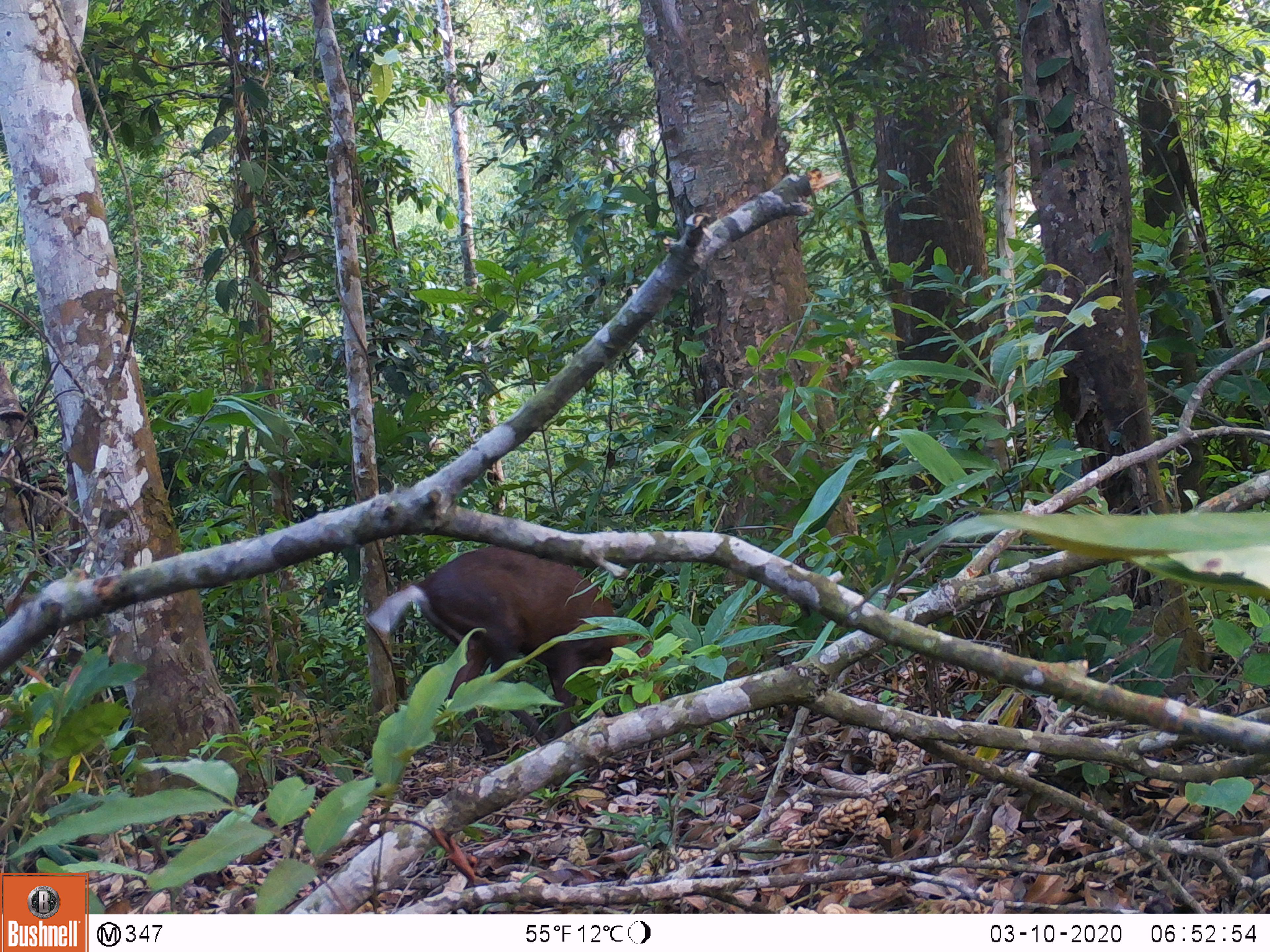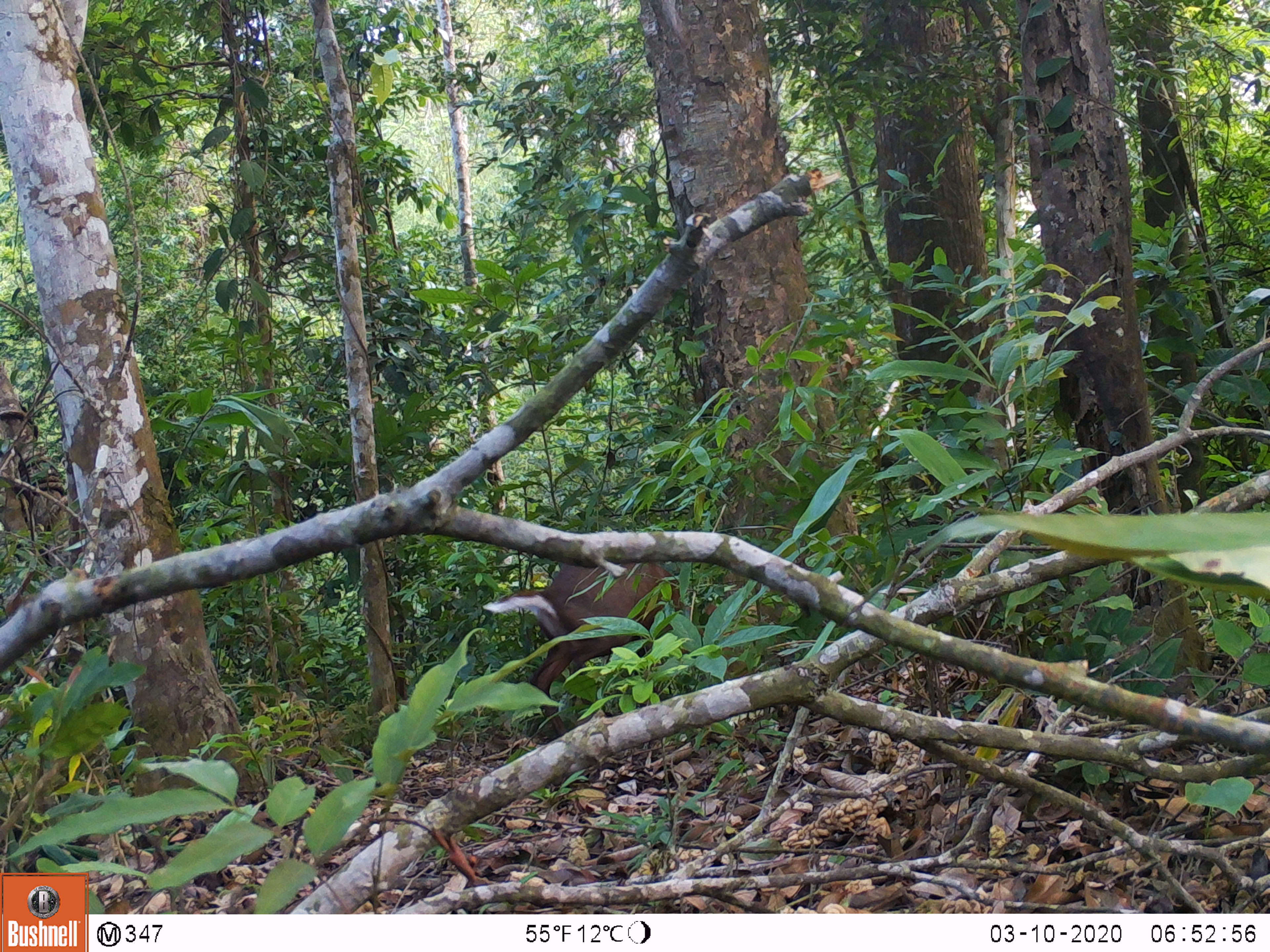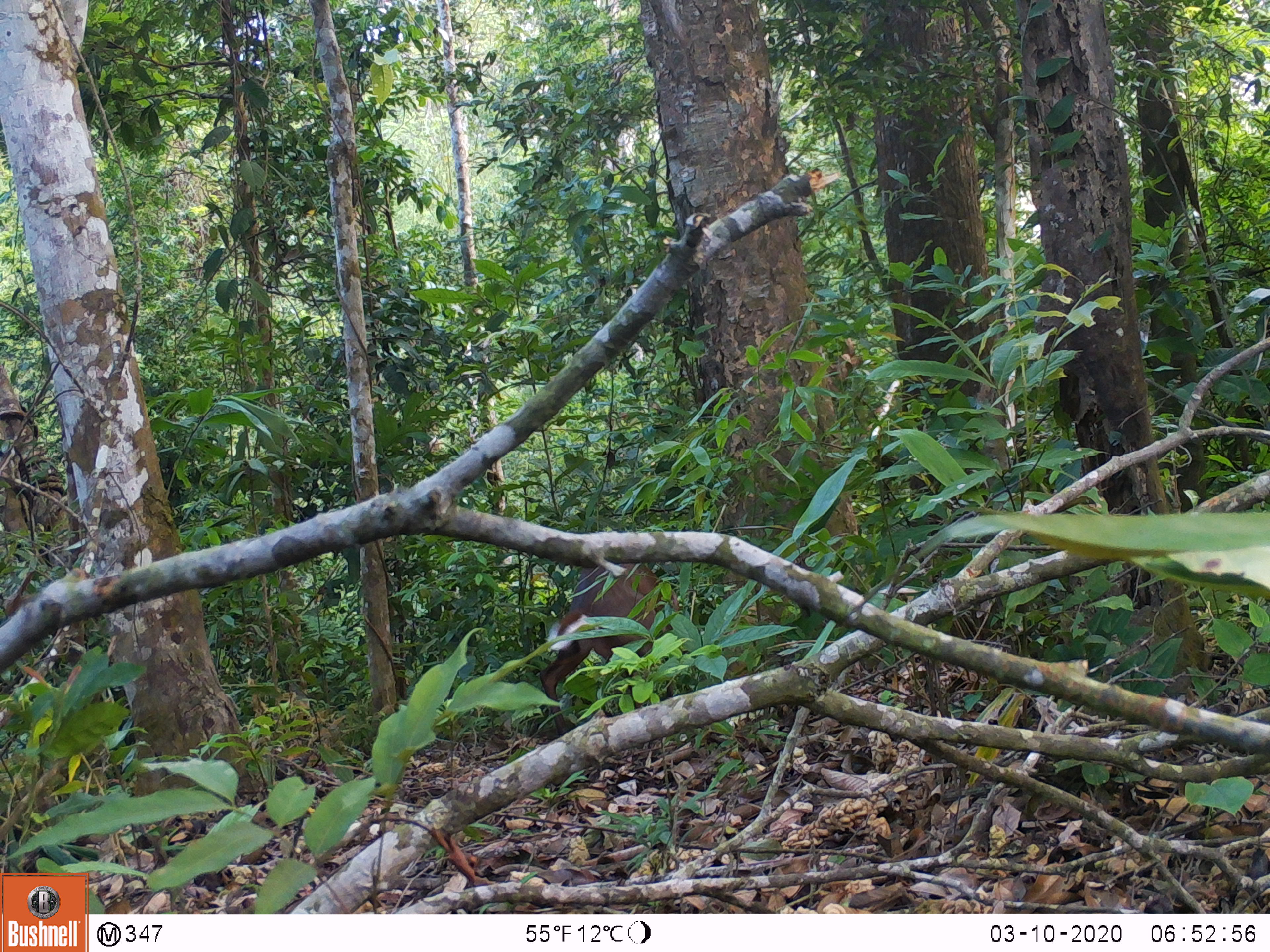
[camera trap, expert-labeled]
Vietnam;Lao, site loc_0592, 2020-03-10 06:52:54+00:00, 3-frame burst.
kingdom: Animalia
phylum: Chordata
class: Mammalia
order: Artiodactyla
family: Cervidae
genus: Muntiacus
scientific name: Muntiacus rooseveltorum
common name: roosevelt's muntjac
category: roosevelts muntjac group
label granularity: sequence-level